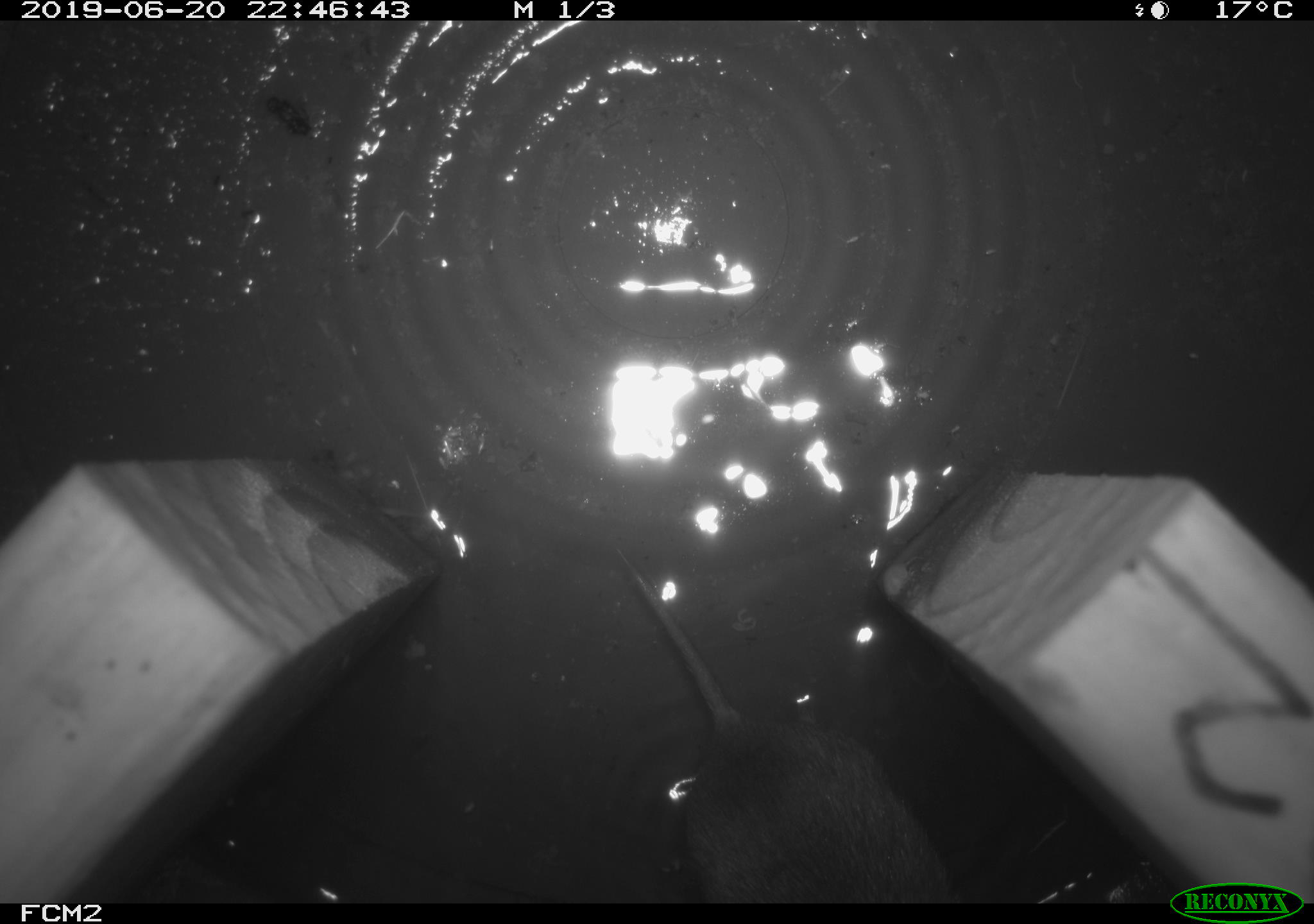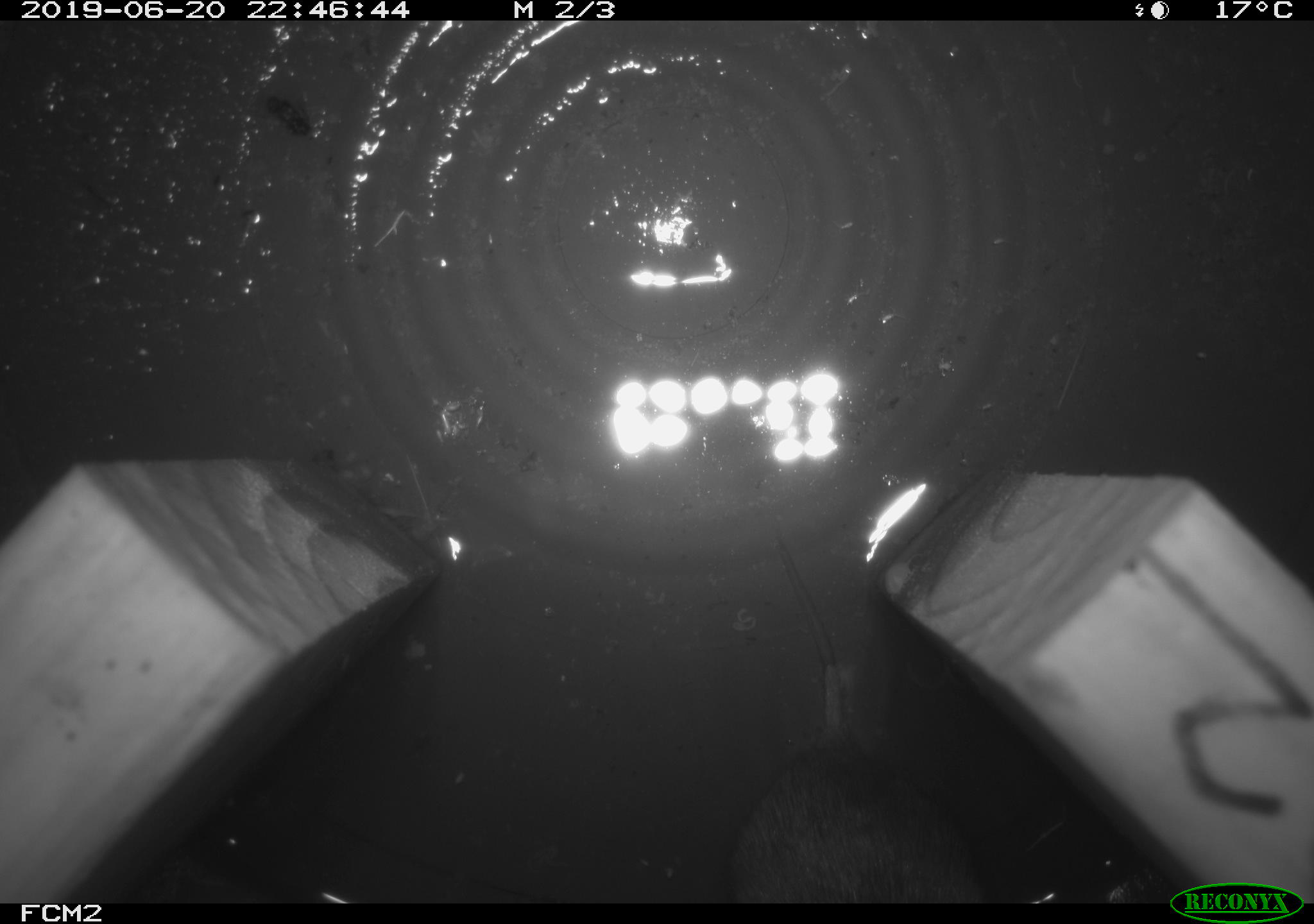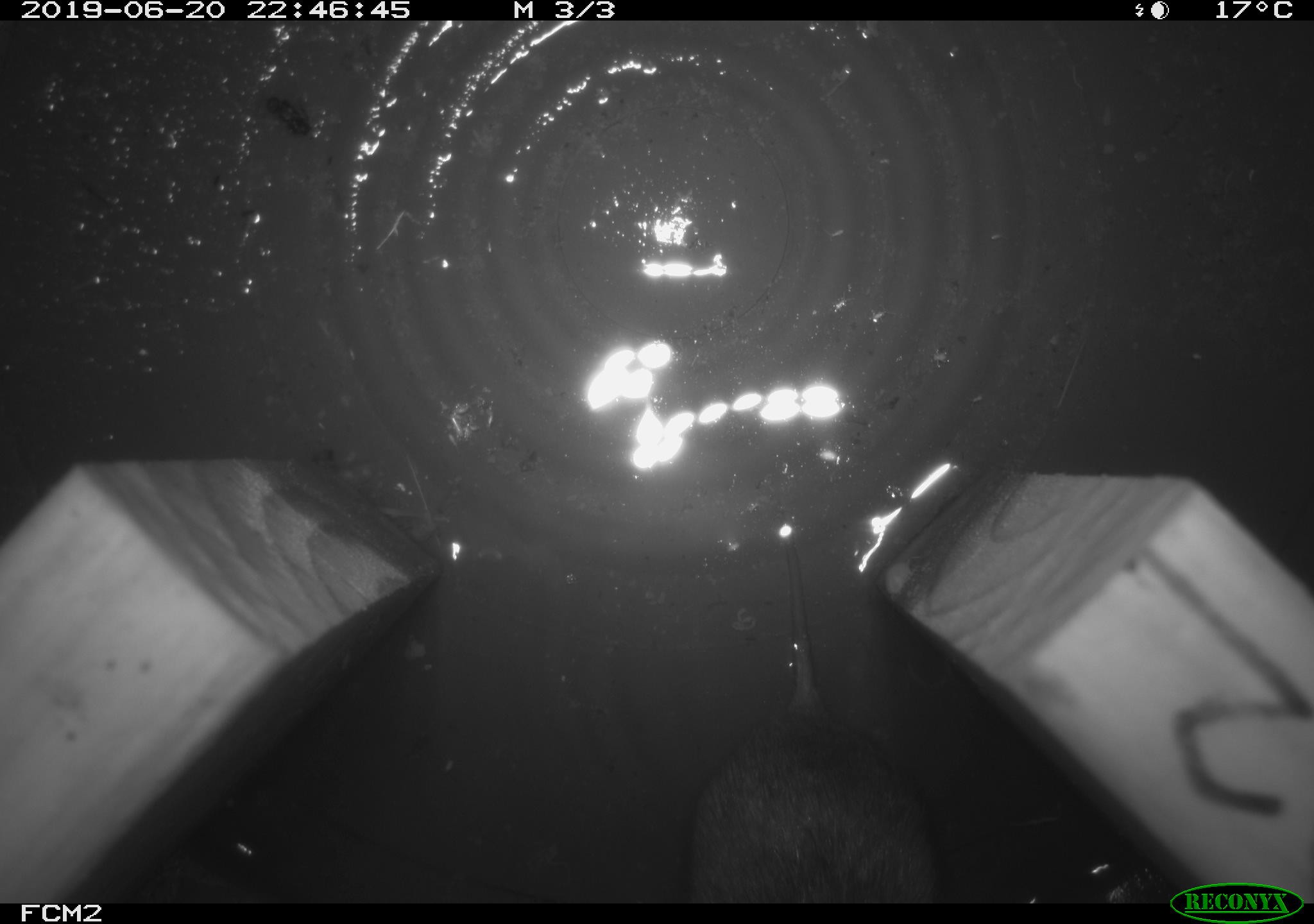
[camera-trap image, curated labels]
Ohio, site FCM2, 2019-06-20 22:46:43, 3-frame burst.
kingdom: Animalia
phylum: Chordata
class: Mammalia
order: Rodentia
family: Cricetidae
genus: Microtus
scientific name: Microtus pennsylvanicus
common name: meadow vole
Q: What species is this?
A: Meadow vole (Microtus pennsylvanicus).